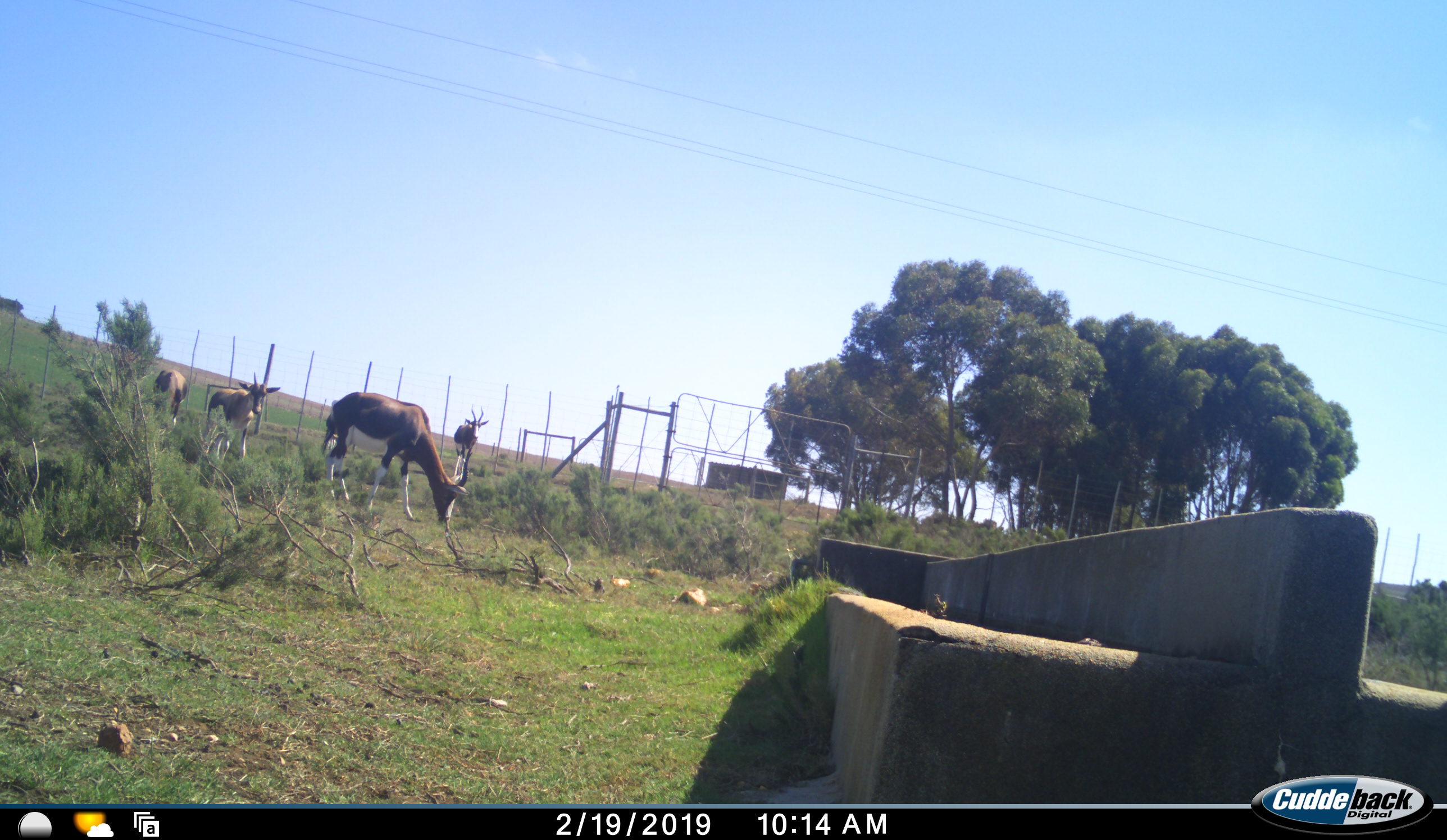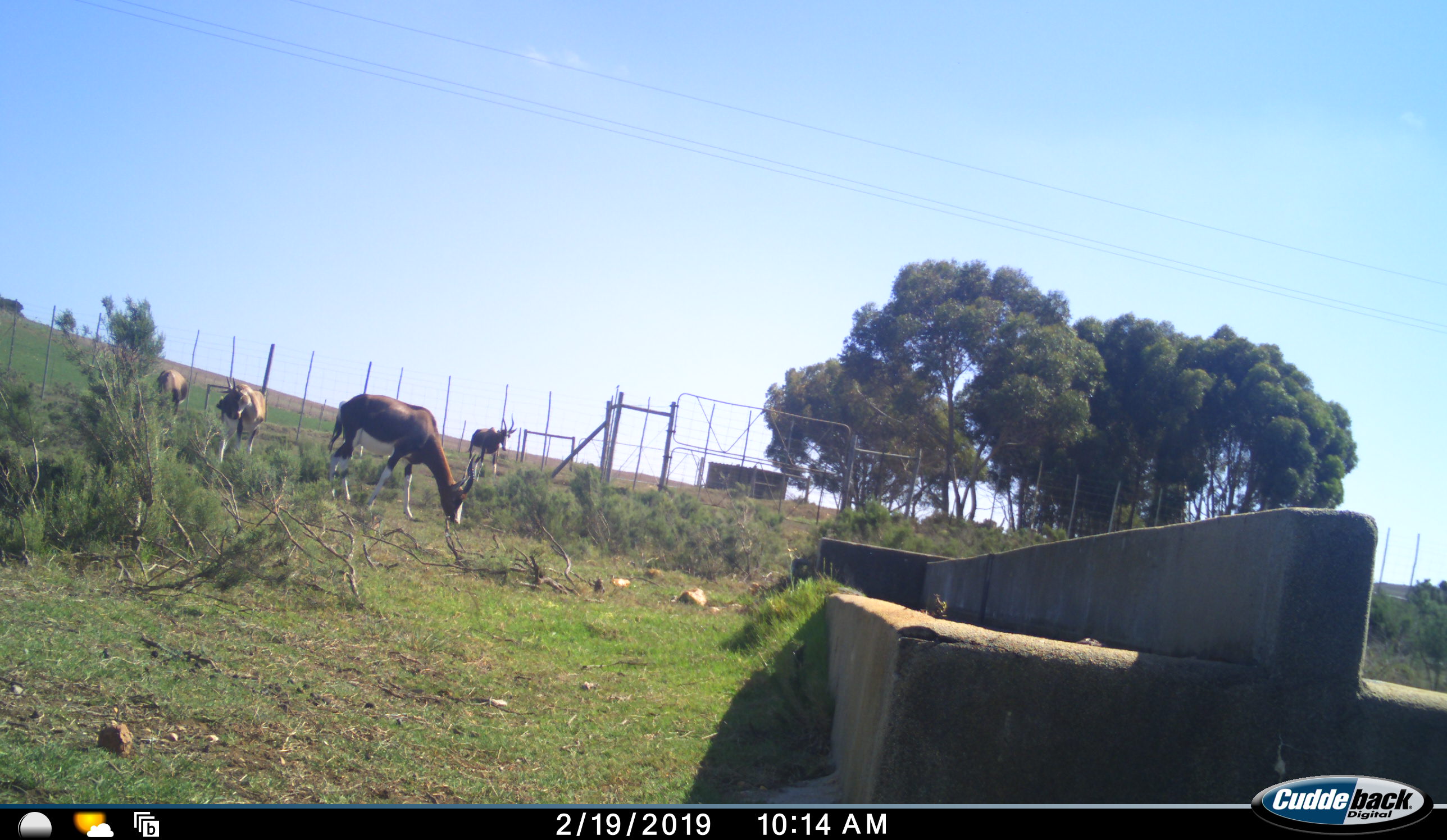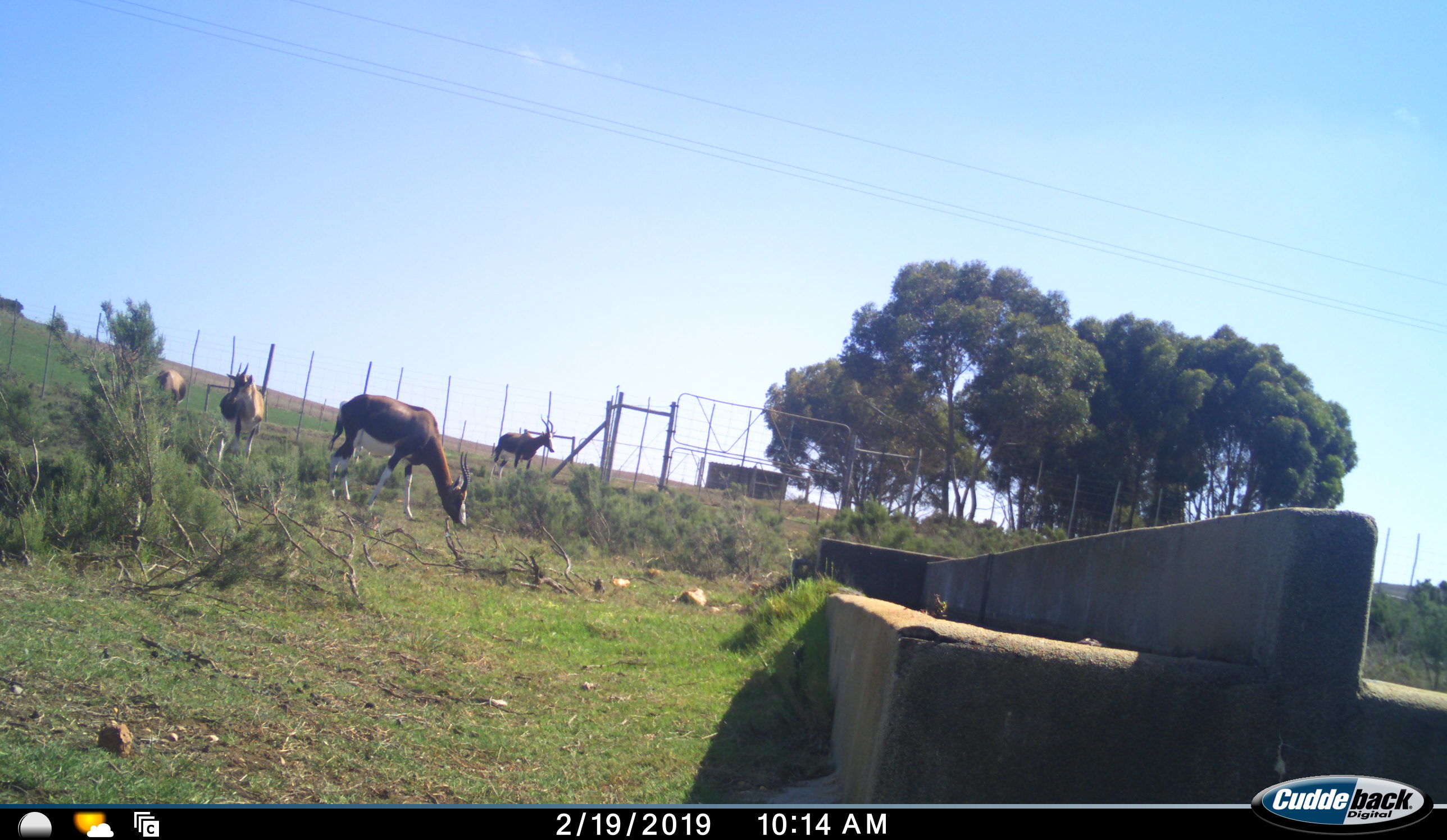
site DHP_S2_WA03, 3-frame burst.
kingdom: Animalia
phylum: Chordata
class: Mammalia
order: Artiodactyla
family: Bovidae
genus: Damaliscus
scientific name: Damaliscus pygargus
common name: bontebok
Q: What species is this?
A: Bontebok (Damaliscus pygargus).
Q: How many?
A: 4.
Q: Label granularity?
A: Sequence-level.